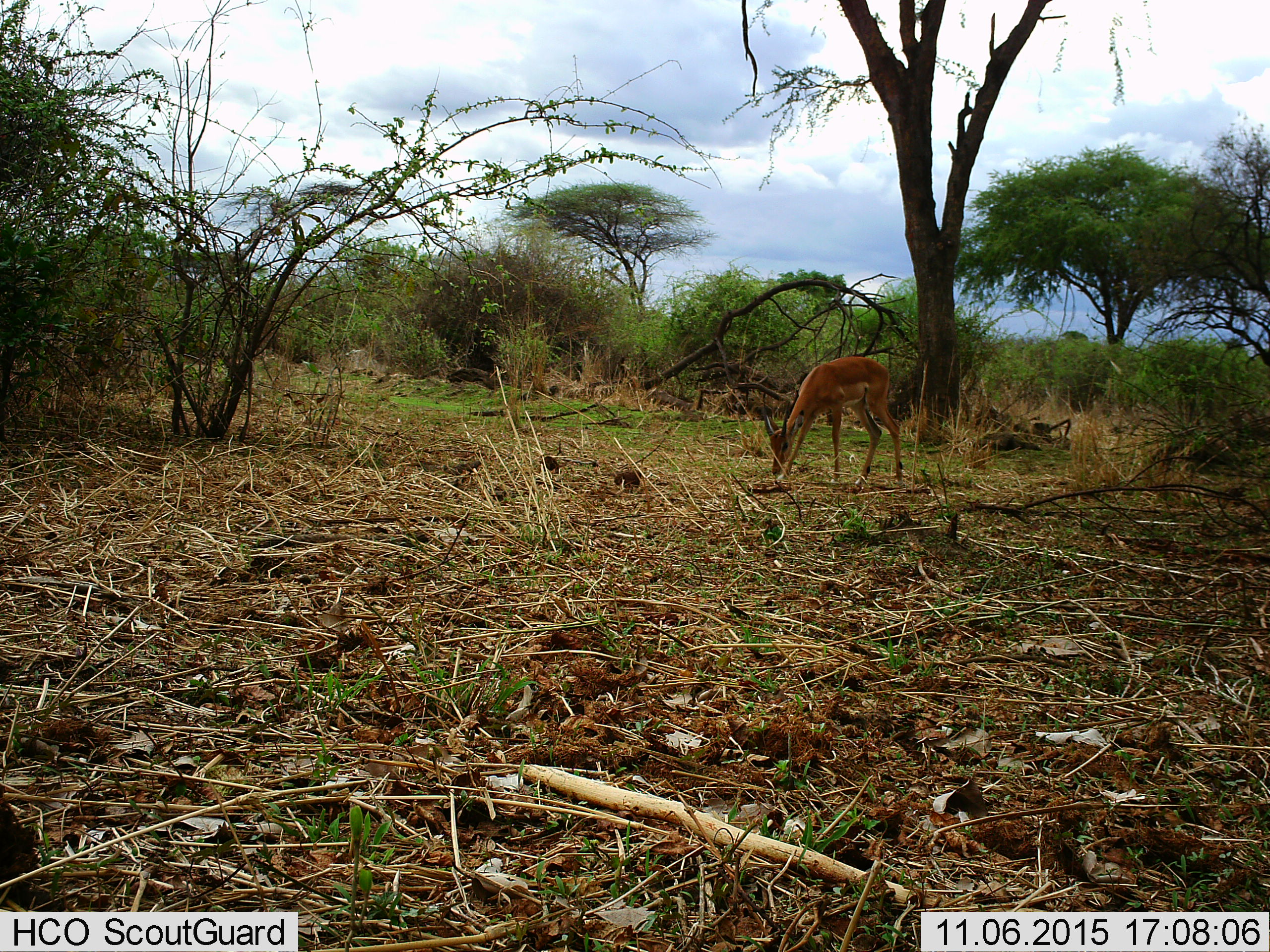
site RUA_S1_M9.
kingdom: Animalia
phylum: Chordata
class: Mammalia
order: Artiodactyla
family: Bovidae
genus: Aepyceros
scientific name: Aepyceros melampus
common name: impala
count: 1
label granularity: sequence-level